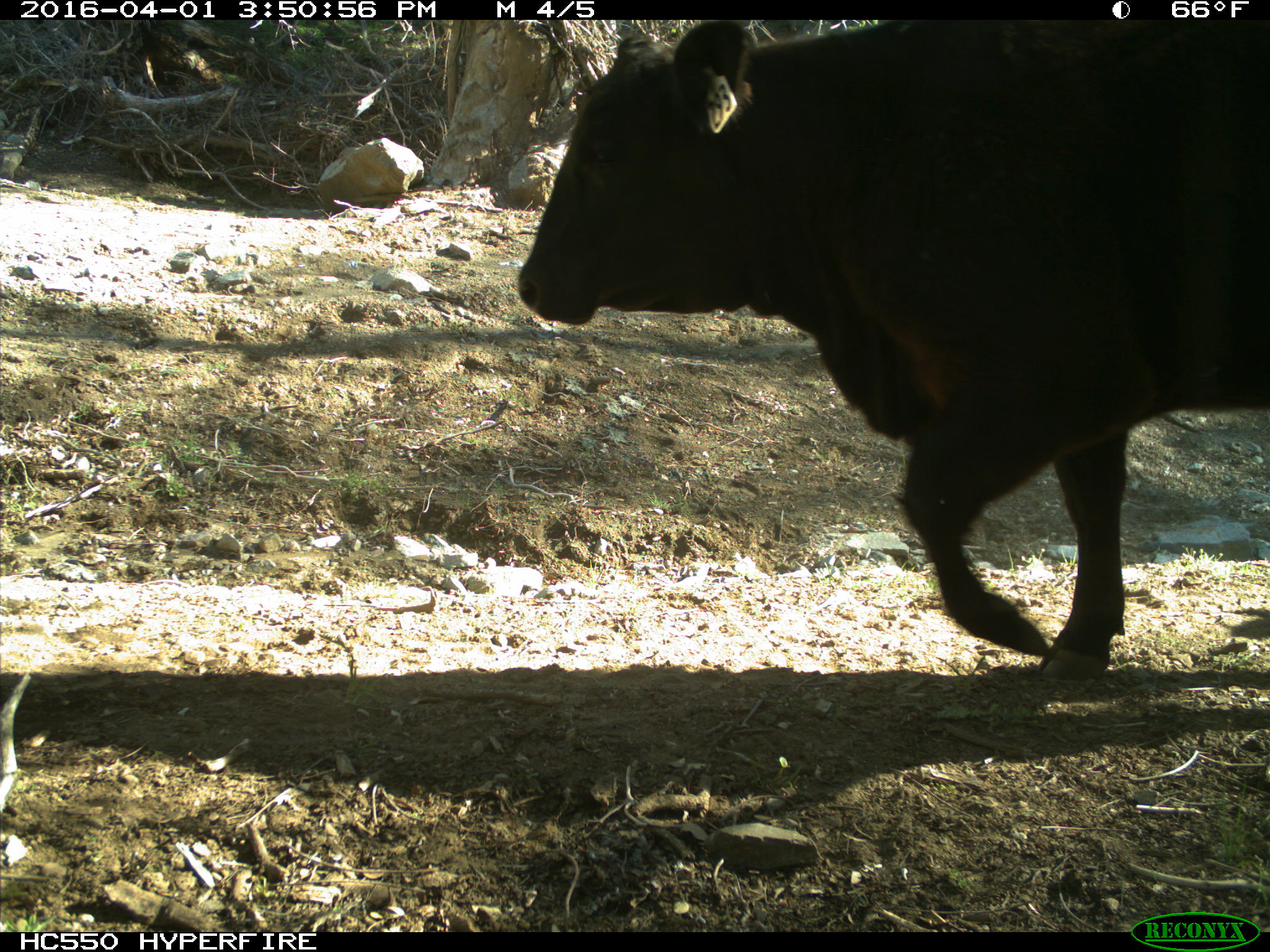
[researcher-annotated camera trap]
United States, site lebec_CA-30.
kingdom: Animalia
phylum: Chordata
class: Mammalia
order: Artiodactyla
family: Bovidae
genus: Bos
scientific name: Bos taurus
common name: domestic cow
Bos taurus (domestic cow).